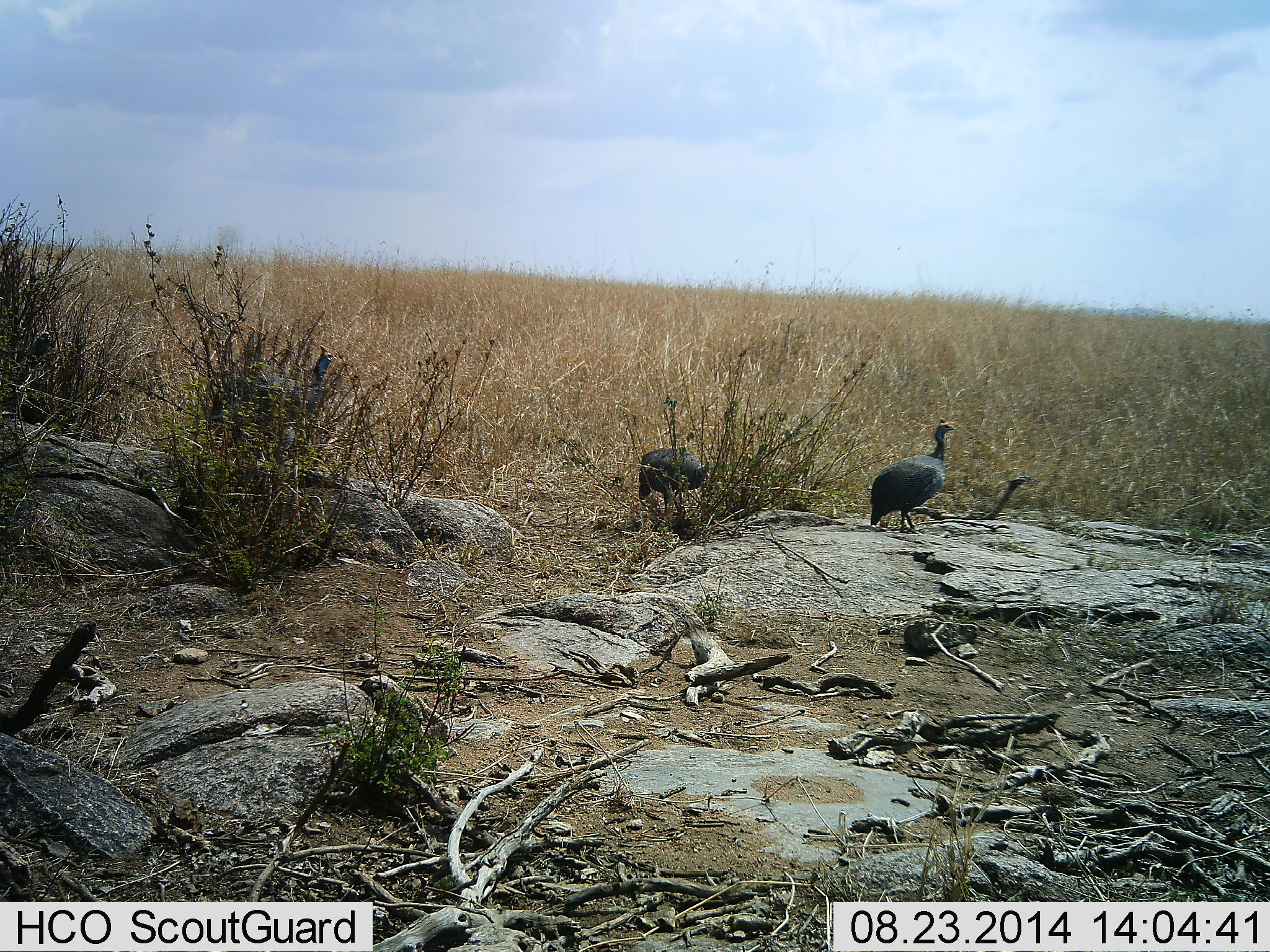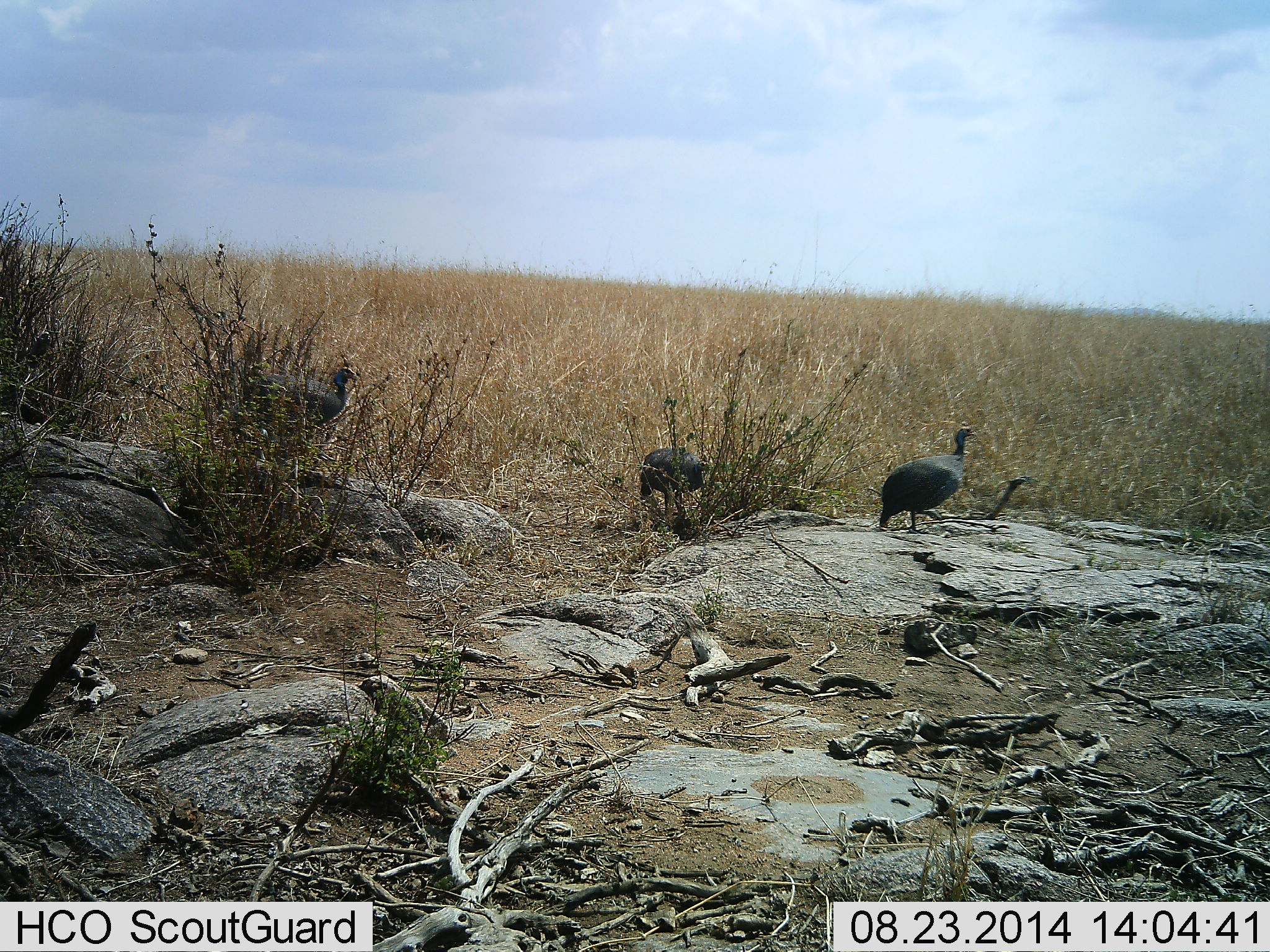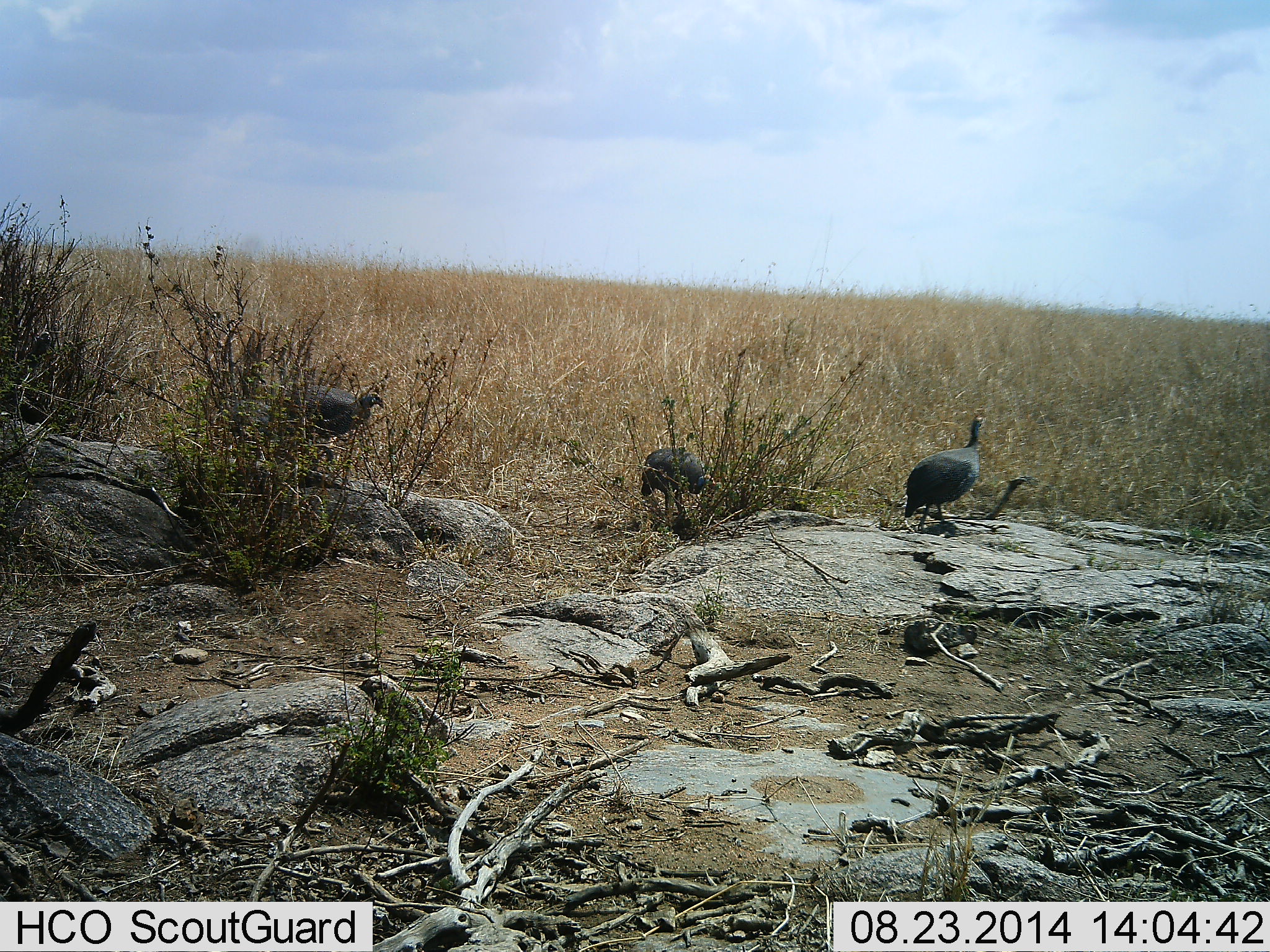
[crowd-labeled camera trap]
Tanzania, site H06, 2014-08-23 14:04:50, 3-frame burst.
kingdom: Animalia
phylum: Chordata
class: Aves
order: Galliformes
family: Numididae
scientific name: Numididae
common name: guinea fowl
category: guineafowl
Guineafowl (guinea fowl) (Numididae), count 3. Behavior (volunteer vote fractions): standing 20%, resting 0%, moving 90%, interacting 0%. Young present (vote fraction): 0%. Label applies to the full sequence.